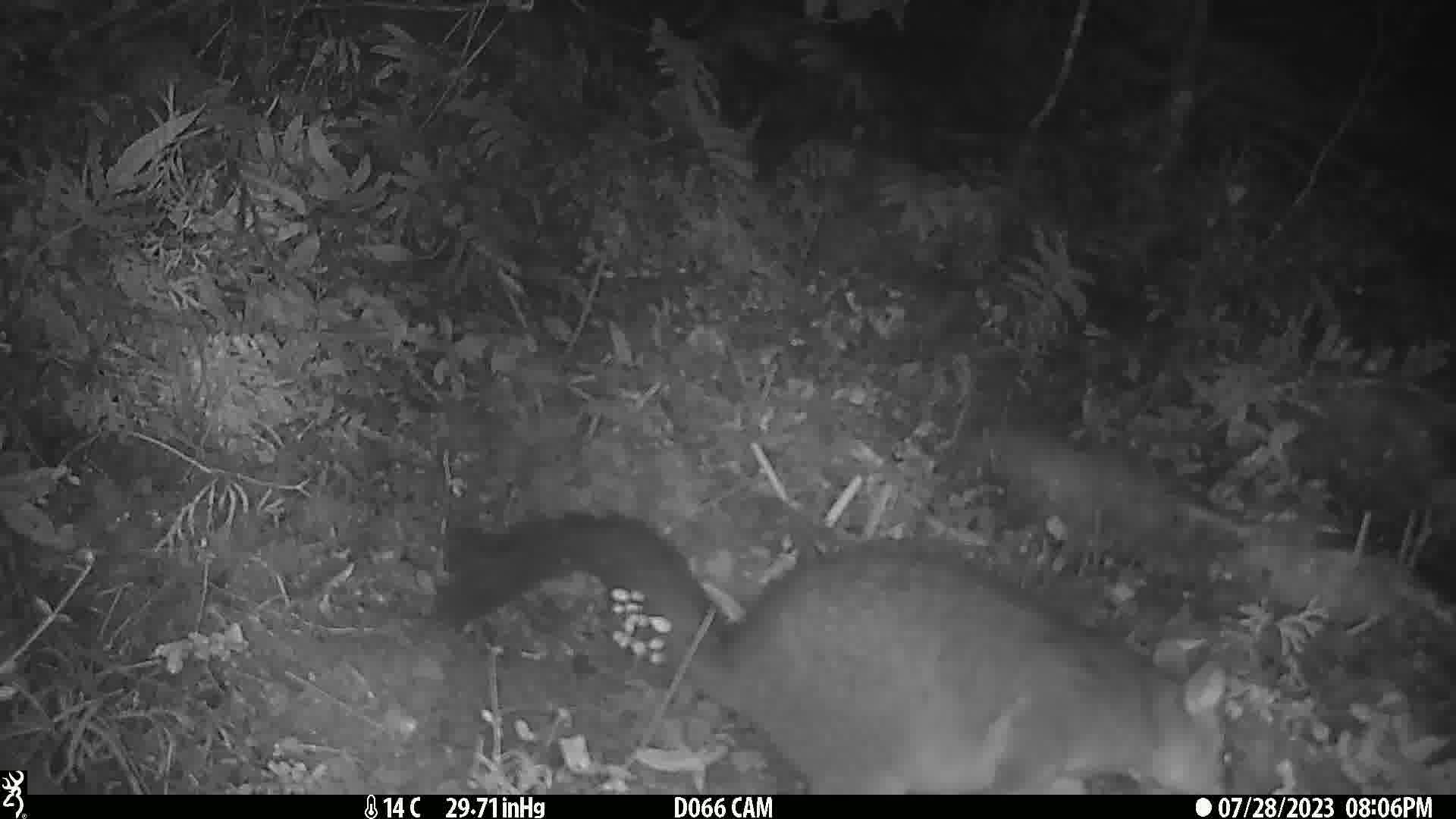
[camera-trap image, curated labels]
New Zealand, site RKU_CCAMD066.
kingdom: Animalia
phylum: Chordata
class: Mammalia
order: Diprotodontia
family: Phalangeridae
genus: Trichosurus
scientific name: Trichosurus vulpecula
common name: common brushtail possum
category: possum